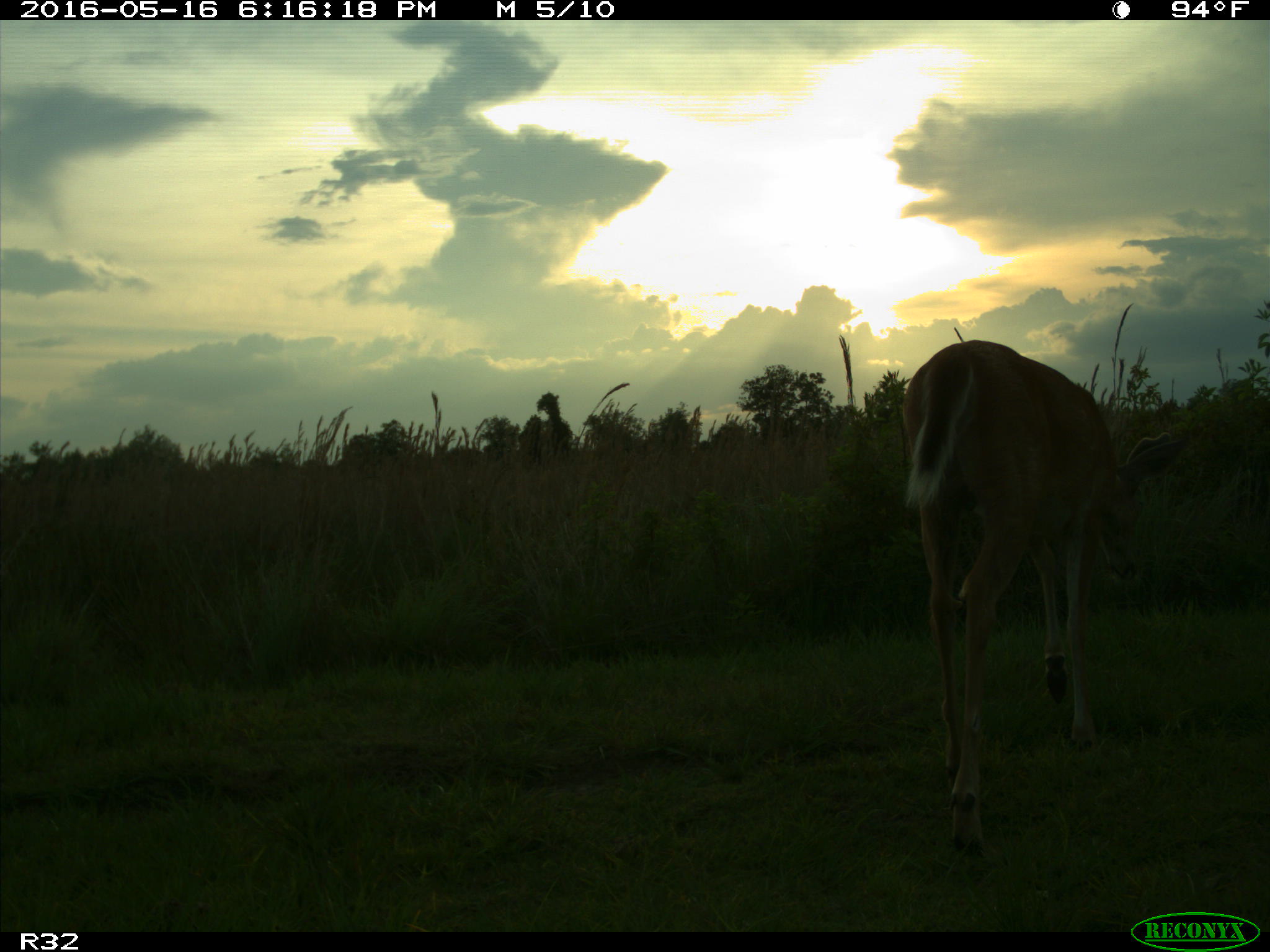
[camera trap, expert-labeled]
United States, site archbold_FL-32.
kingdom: Animalia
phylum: Chordata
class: Mammalia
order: Artiodactyla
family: Cervidae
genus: Odocoileus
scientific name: Odocoileus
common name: deer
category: unidentified deer